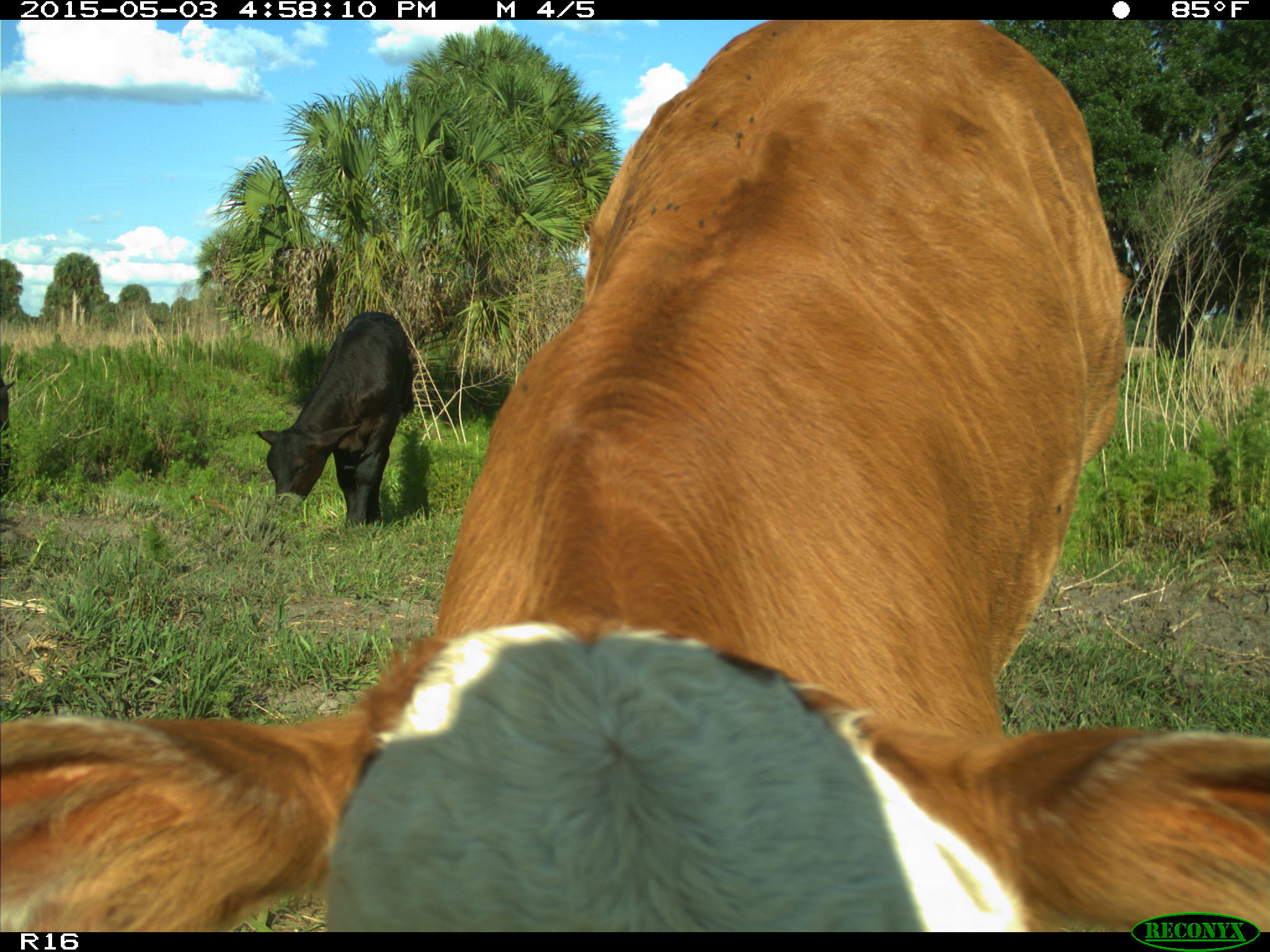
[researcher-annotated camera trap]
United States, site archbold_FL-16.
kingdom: Animalia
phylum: Chordata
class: Mammalia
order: Artiodactyla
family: Bovidae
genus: Bos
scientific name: Bos taurus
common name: domestic cow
Bos taurus (domestic cow).